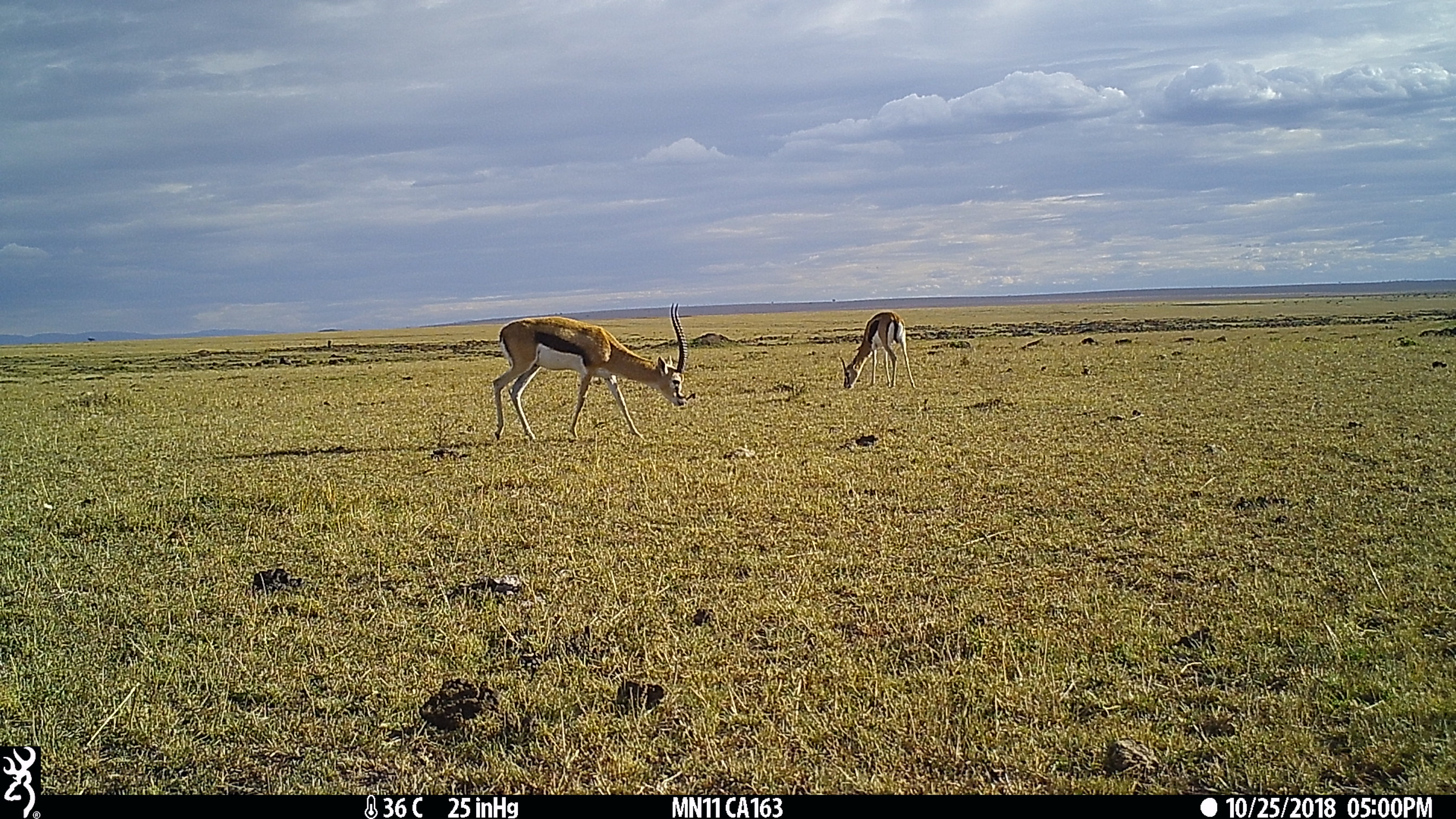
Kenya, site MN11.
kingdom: Animalia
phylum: Chordata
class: Mammalia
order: Artiodactyla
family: Bovidae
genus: Eudorcas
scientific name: Eudorcas thomsonii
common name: thomon's gazelle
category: gazelle thomsons